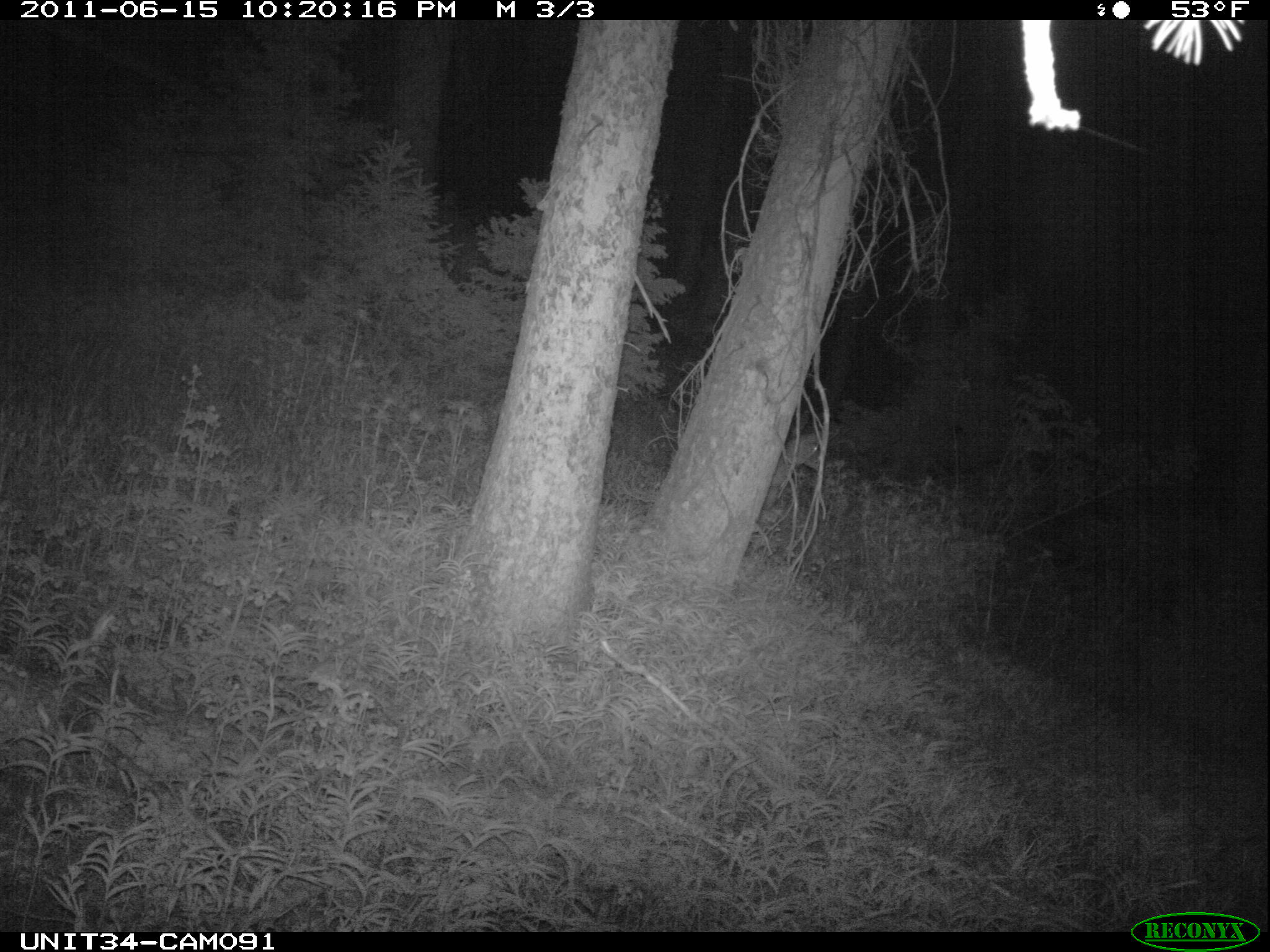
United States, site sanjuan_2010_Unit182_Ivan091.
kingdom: Animalia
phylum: Chordata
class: Mammalia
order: Artiodactyla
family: Cervidae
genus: Odocoileus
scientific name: Odocoileus hemionus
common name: mule deer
Odocoileus hemionus (mule deer).